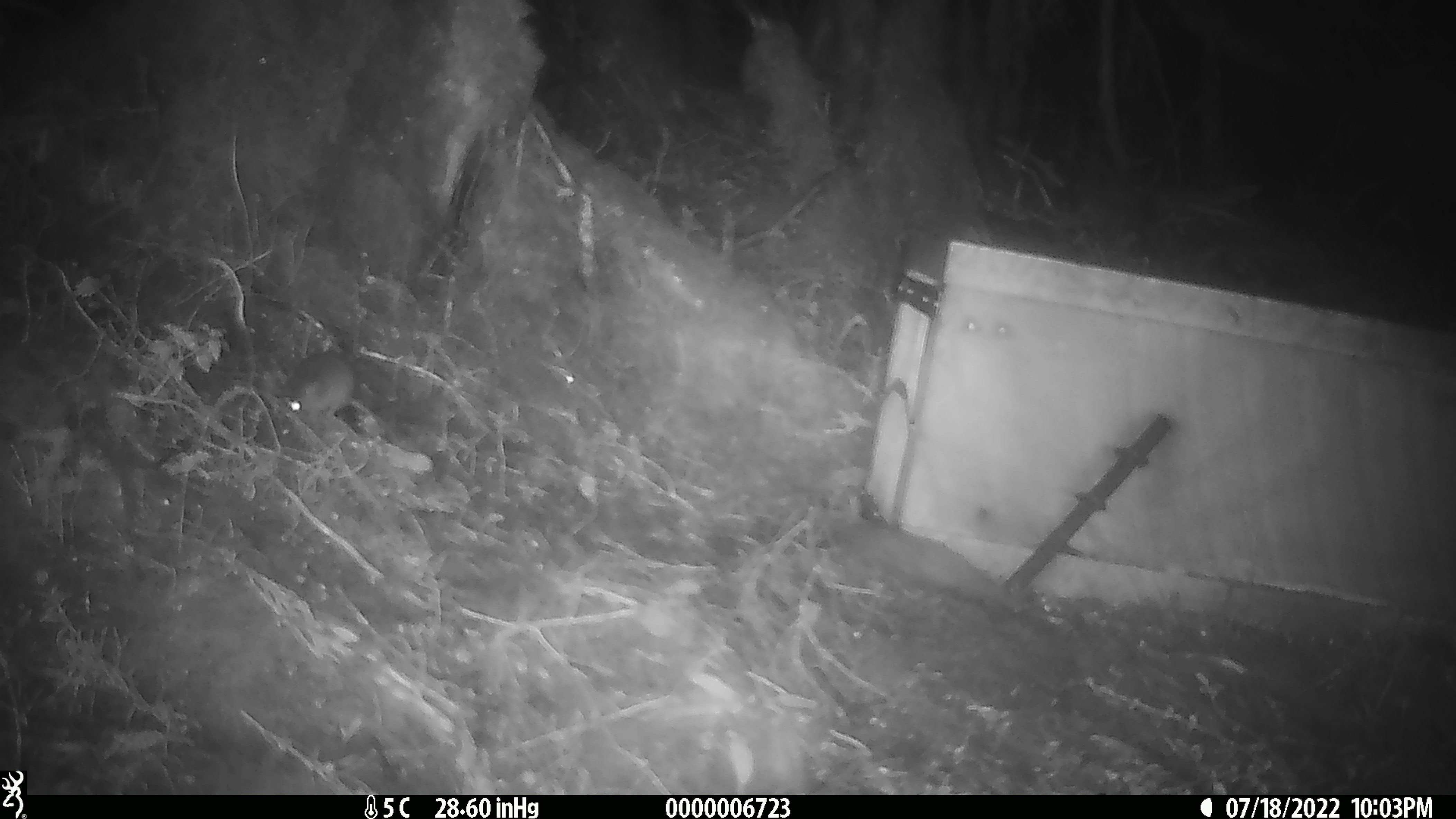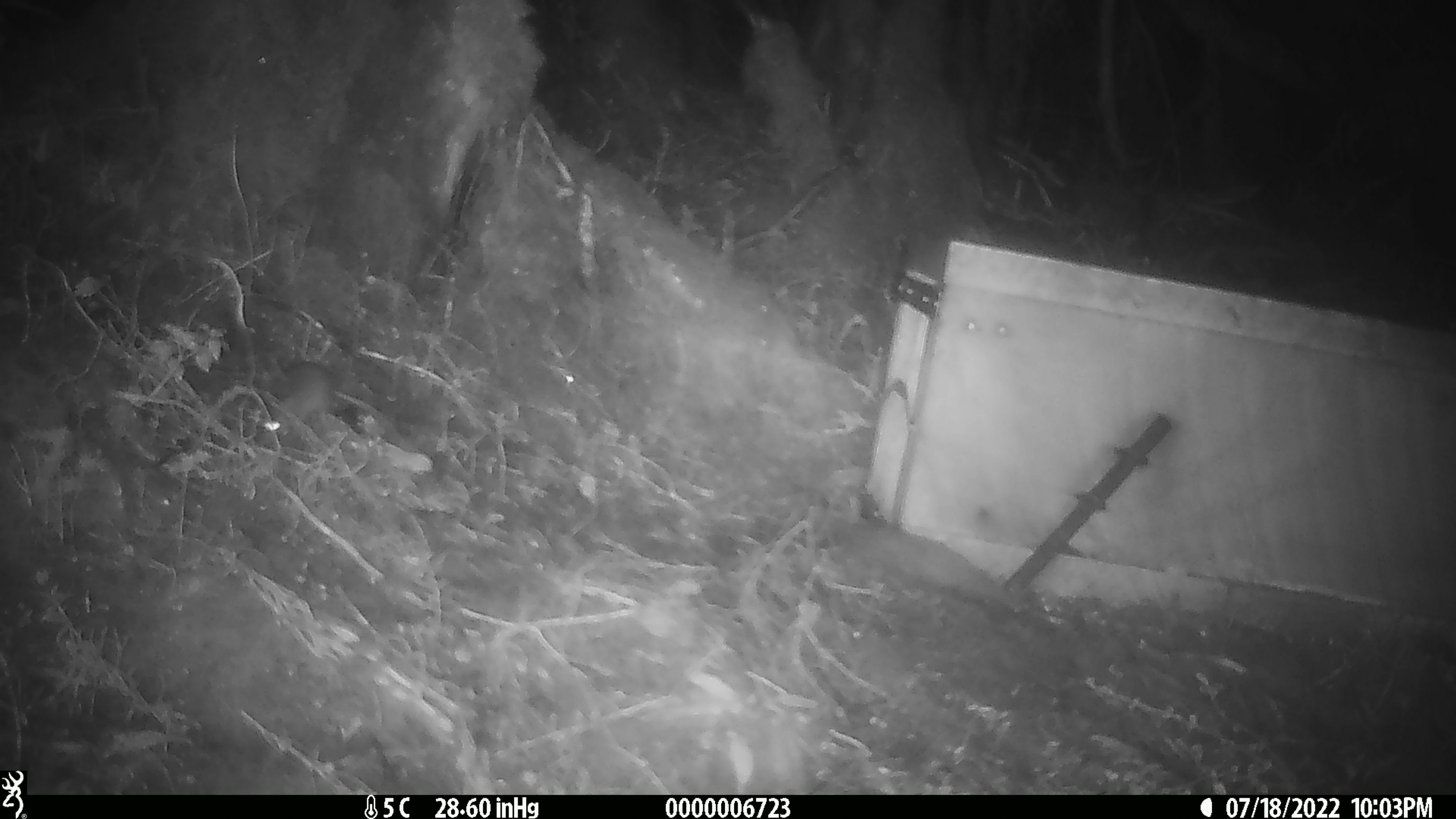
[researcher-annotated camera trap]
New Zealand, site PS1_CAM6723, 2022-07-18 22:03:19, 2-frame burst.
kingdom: Animalia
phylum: Chordata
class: Mammalia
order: Rodentia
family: Muridae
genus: Mus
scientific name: Mus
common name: mouse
Mouse (Mus).